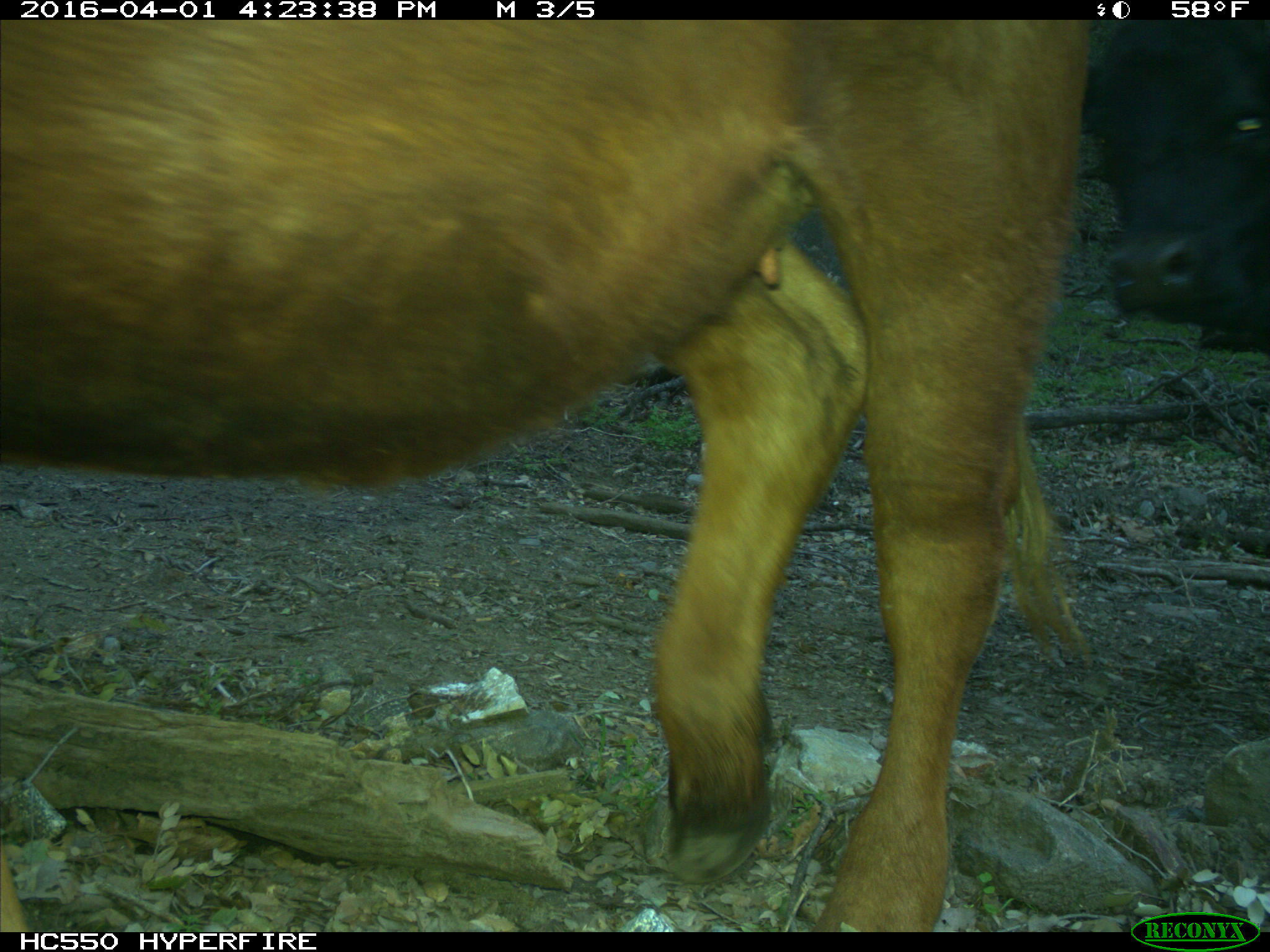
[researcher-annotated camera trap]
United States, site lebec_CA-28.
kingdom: Animalia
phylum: Chordata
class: Mammalia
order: Artiodactyla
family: Bovidae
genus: Bos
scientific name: Bos taurus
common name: domestic cow